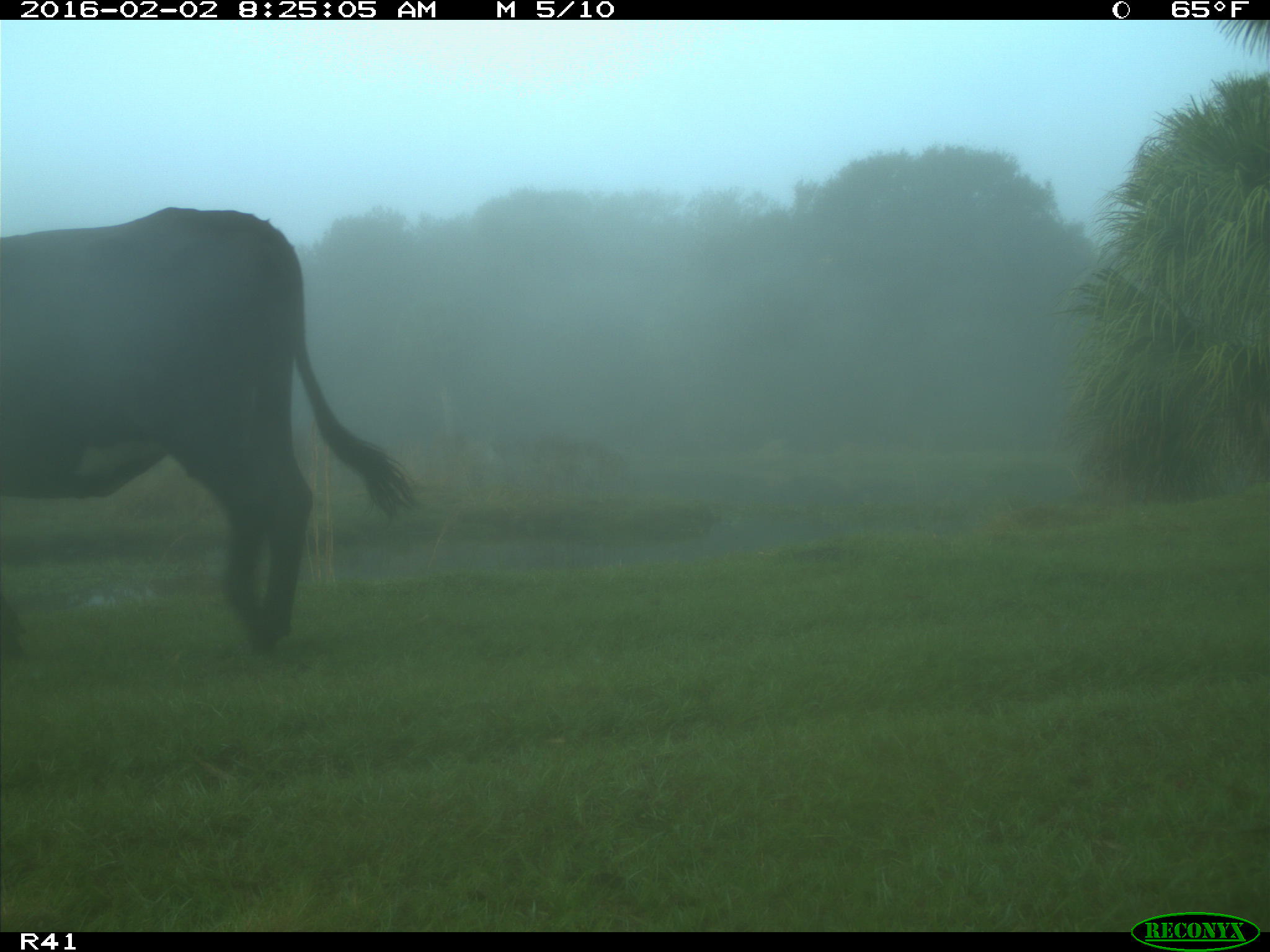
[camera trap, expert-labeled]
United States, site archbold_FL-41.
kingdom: Animalia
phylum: Chordata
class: Mammalia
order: Artiodactyla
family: Bovidae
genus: Bos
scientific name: Bos taurus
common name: domestic cow